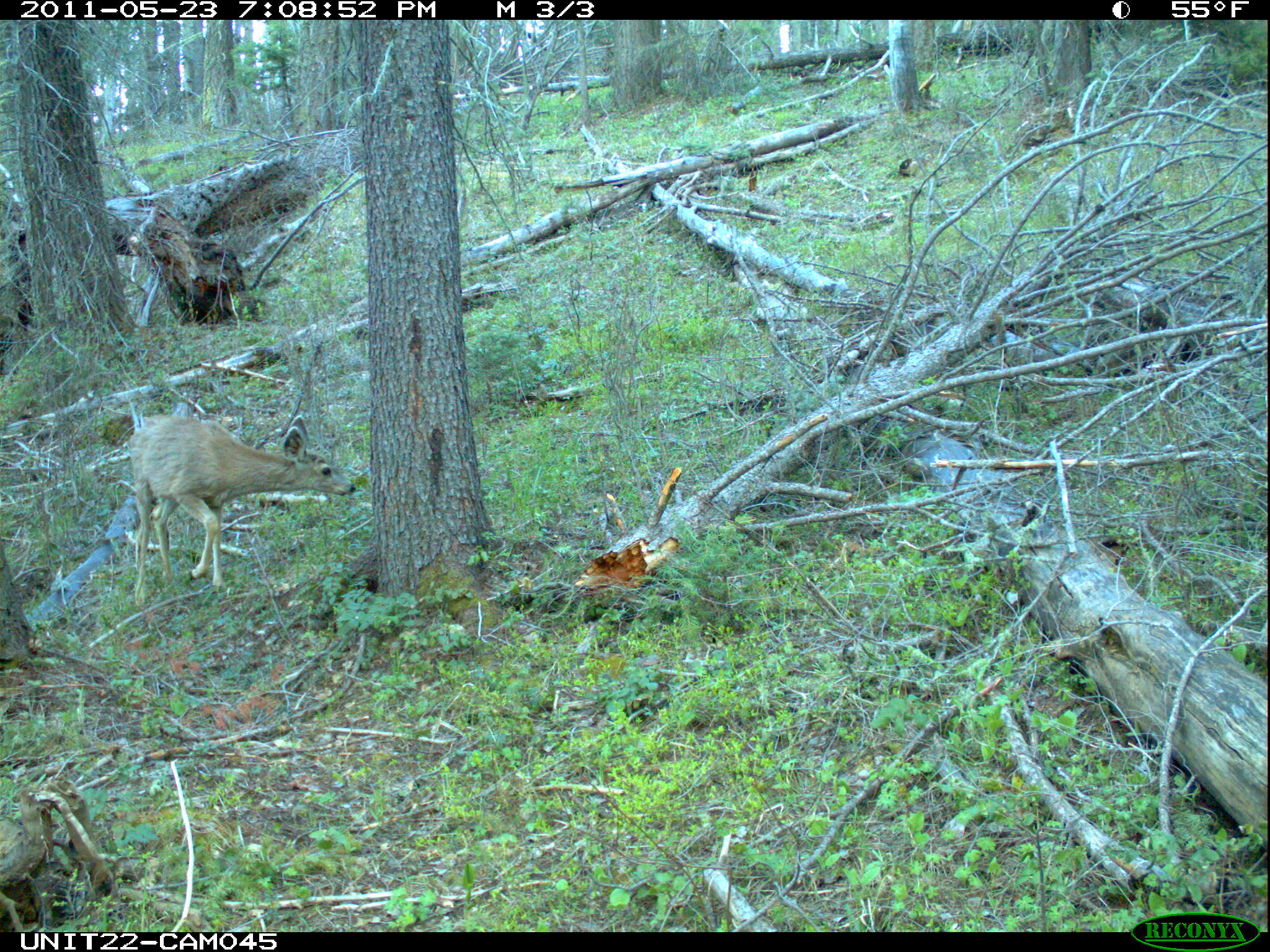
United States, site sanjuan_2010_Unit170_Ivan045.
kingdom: Animalia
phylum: Chordata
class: Mammalia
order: Artiodactyla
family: Cervidae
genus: Odocoileus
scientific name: Odocoileus hemionus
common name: mule deer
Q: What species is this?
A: Odocoileus hemionus (mule deer).